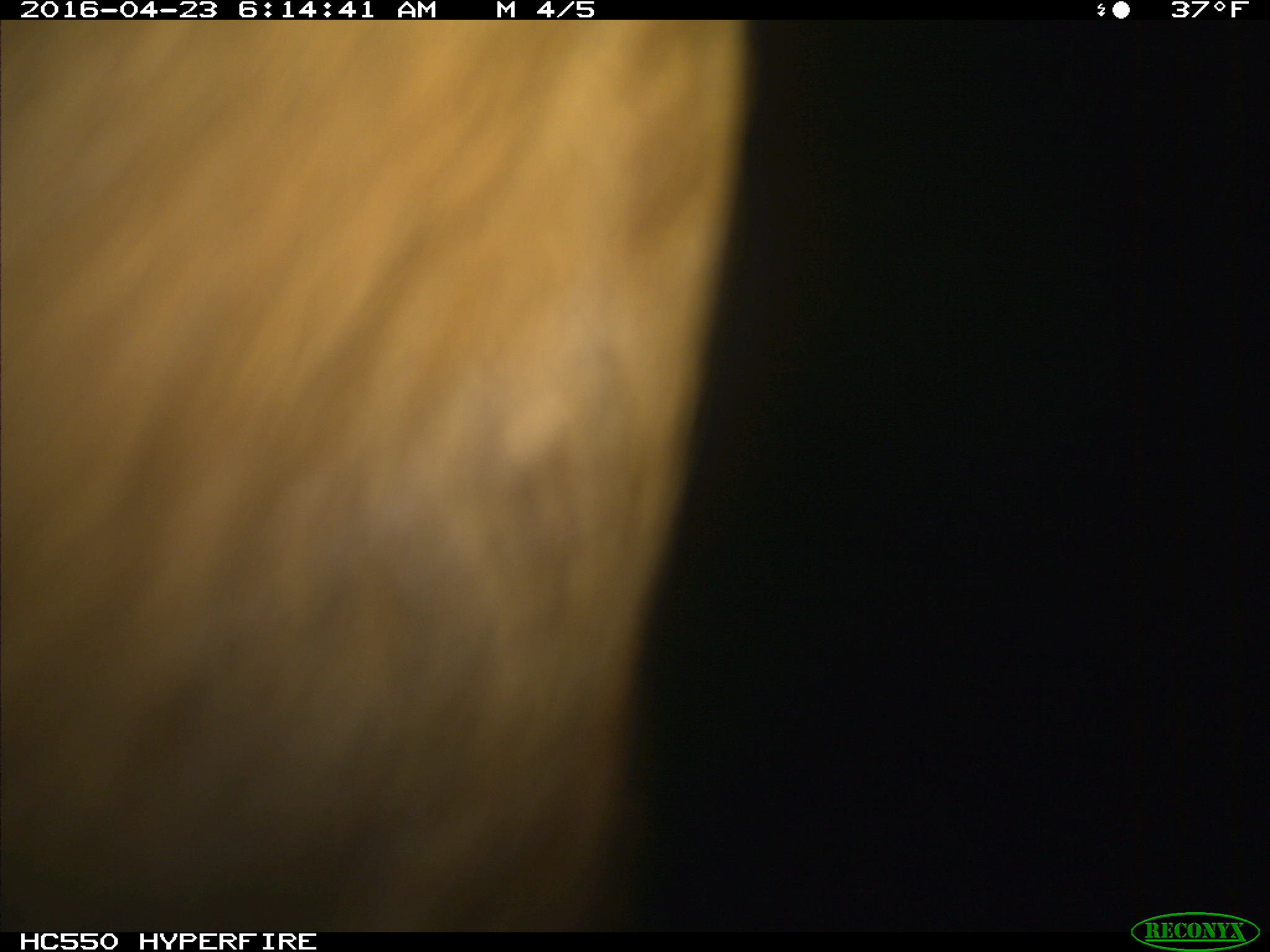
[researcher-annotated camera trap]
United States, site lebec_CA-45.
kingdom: Animalia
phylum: Chordata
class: Mammalia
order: Artiodactyla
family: Bovidae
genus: Bos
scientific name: Bos taurus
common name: domestic cow